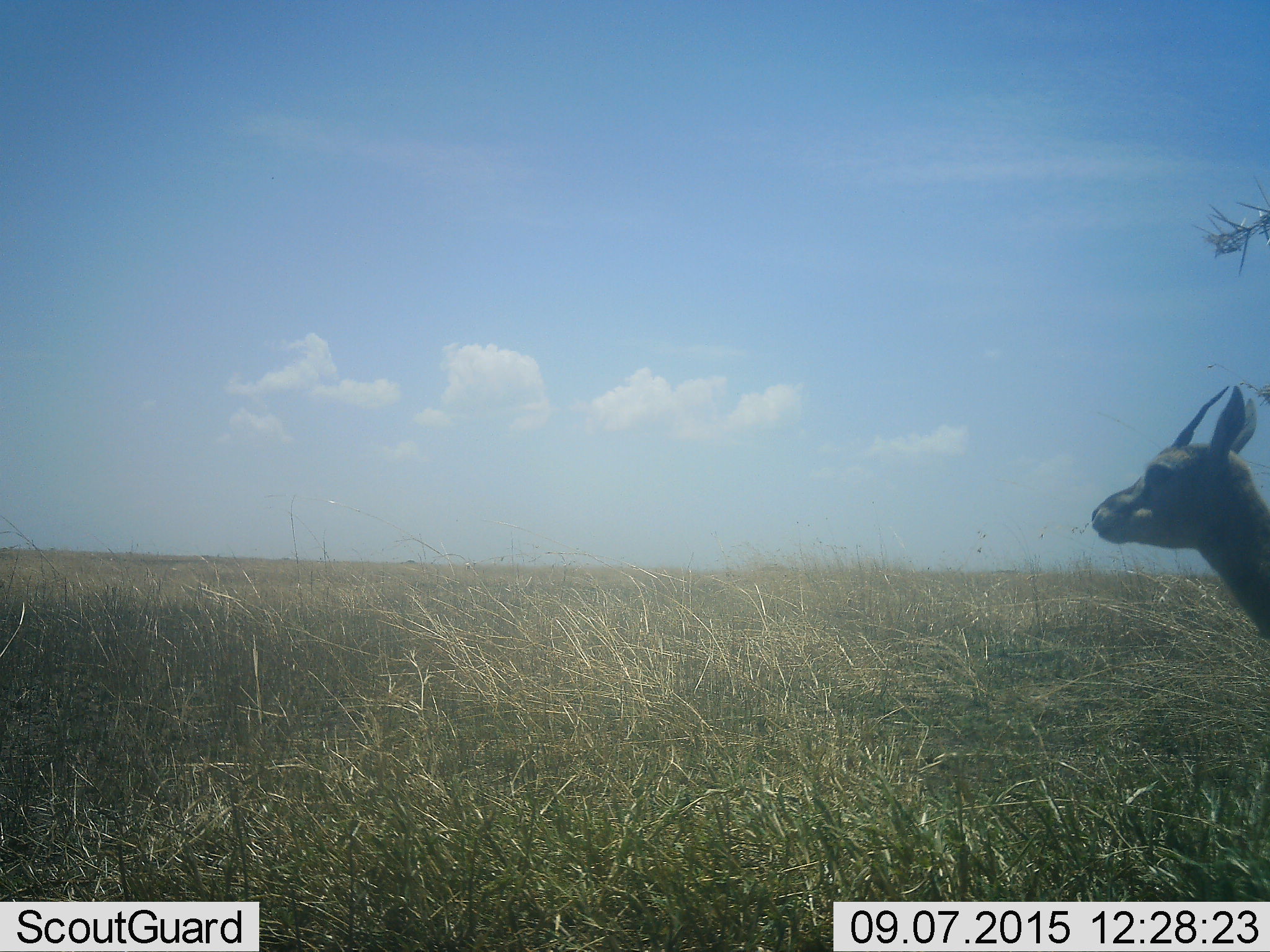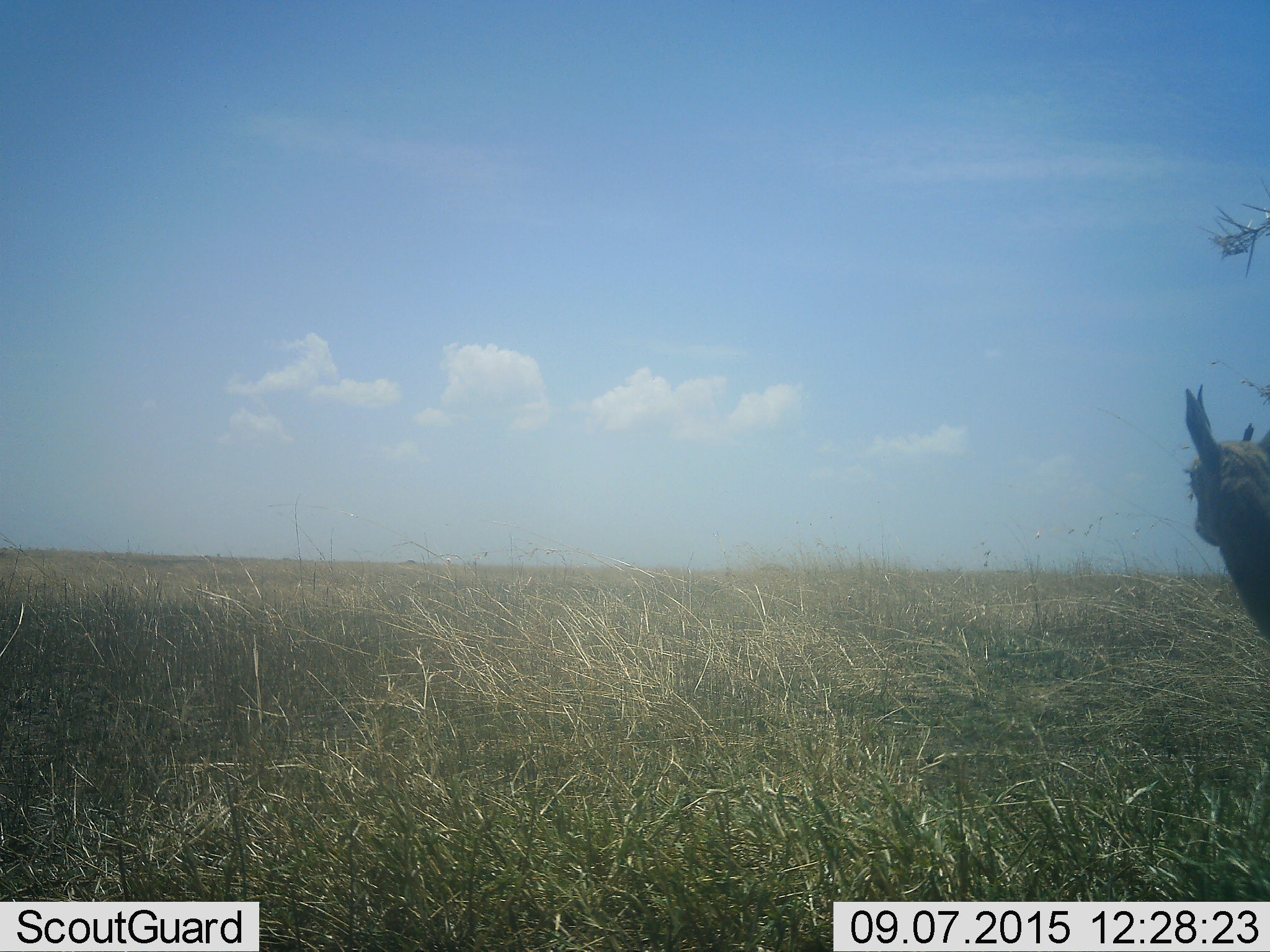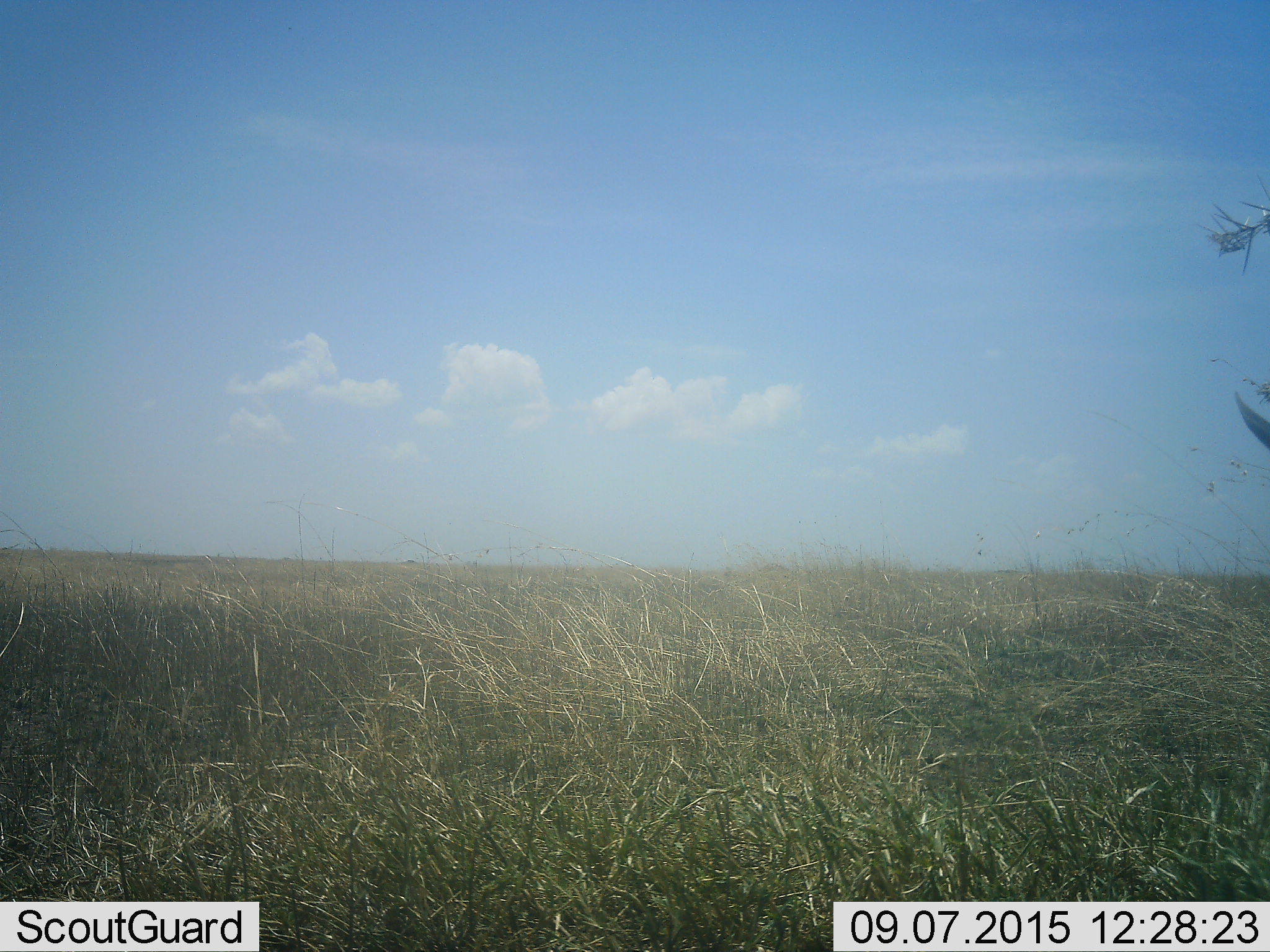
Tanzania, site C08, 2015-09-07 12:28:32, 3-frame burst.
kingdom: Animalia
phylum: Chordata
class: Mammalia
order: Artiodactyla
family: Bovidae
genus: Eudorcas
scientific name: Eudorcas thomsonii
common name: thomson's gazelle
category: gazellethomsons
Gazellethomsons (thomson's gazelle) (Eudorcas thomsonii), count 1. Behavior (volunteer vote fractions): standing 91%, resting 0%, moving 9%, interacting 0%. Young present (vote fraction): 0%. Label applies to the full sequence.